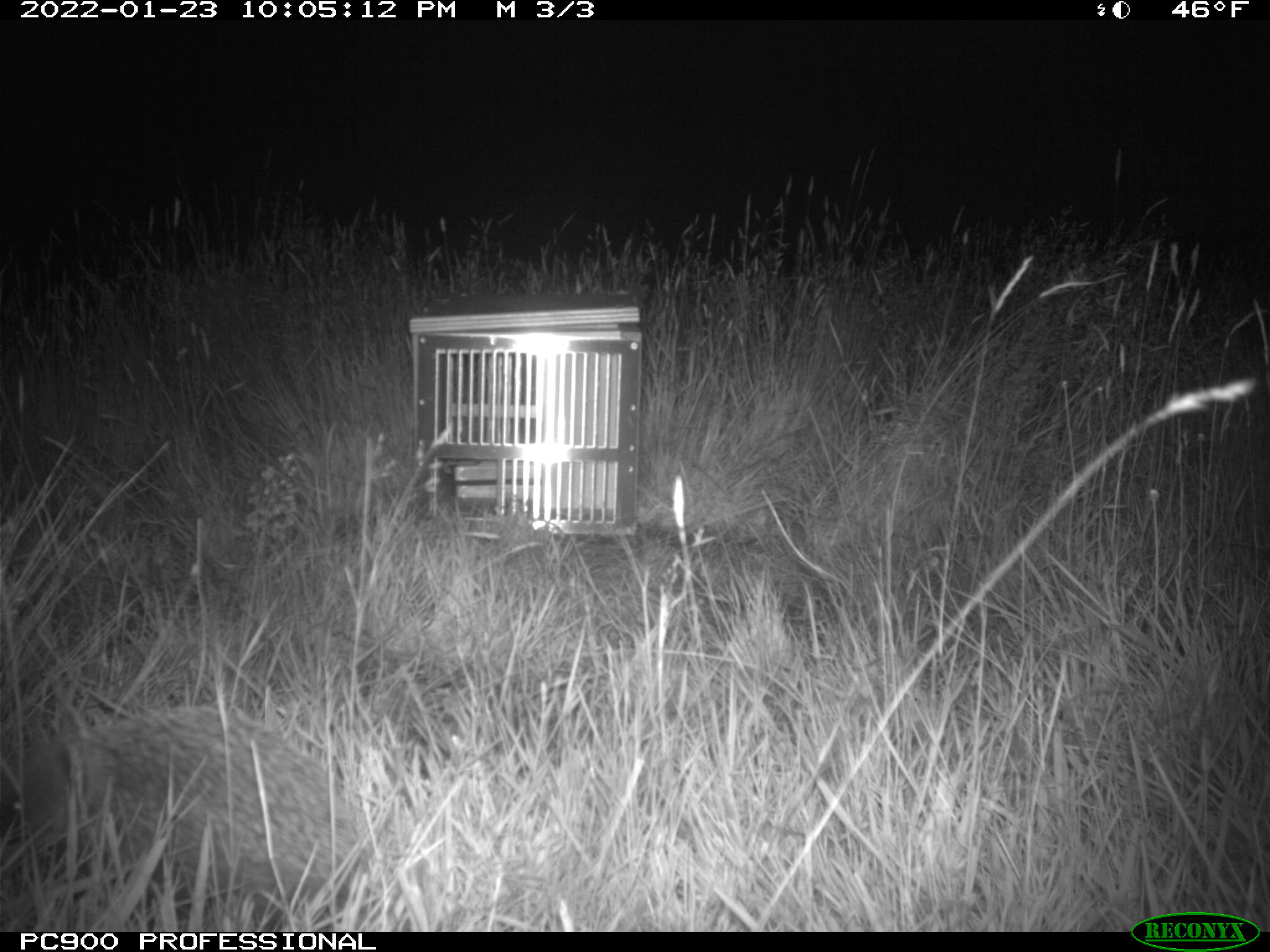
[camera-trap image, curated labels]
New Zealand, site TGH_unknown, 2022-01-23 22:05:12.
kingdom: Animalia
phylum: Chordata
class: Mammalia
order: Eulipotyphla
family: Erinaceidae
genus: Erinaceus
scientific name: Erinaceus europaeus europaeus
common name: european hedgehog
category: hedgehog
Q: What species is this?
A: Hedgehog (european hedgehog) (Erinaceus europaeus europaeus).